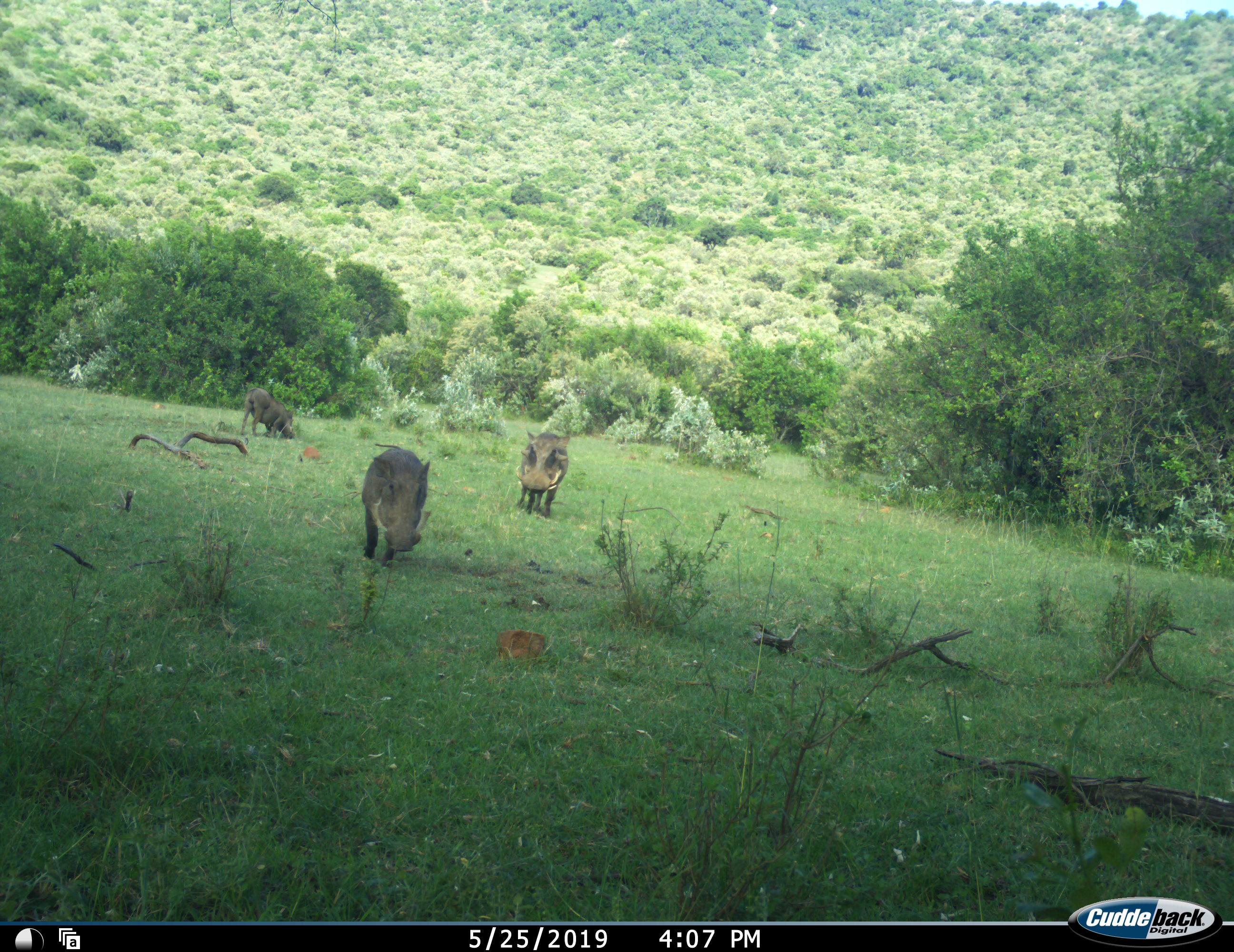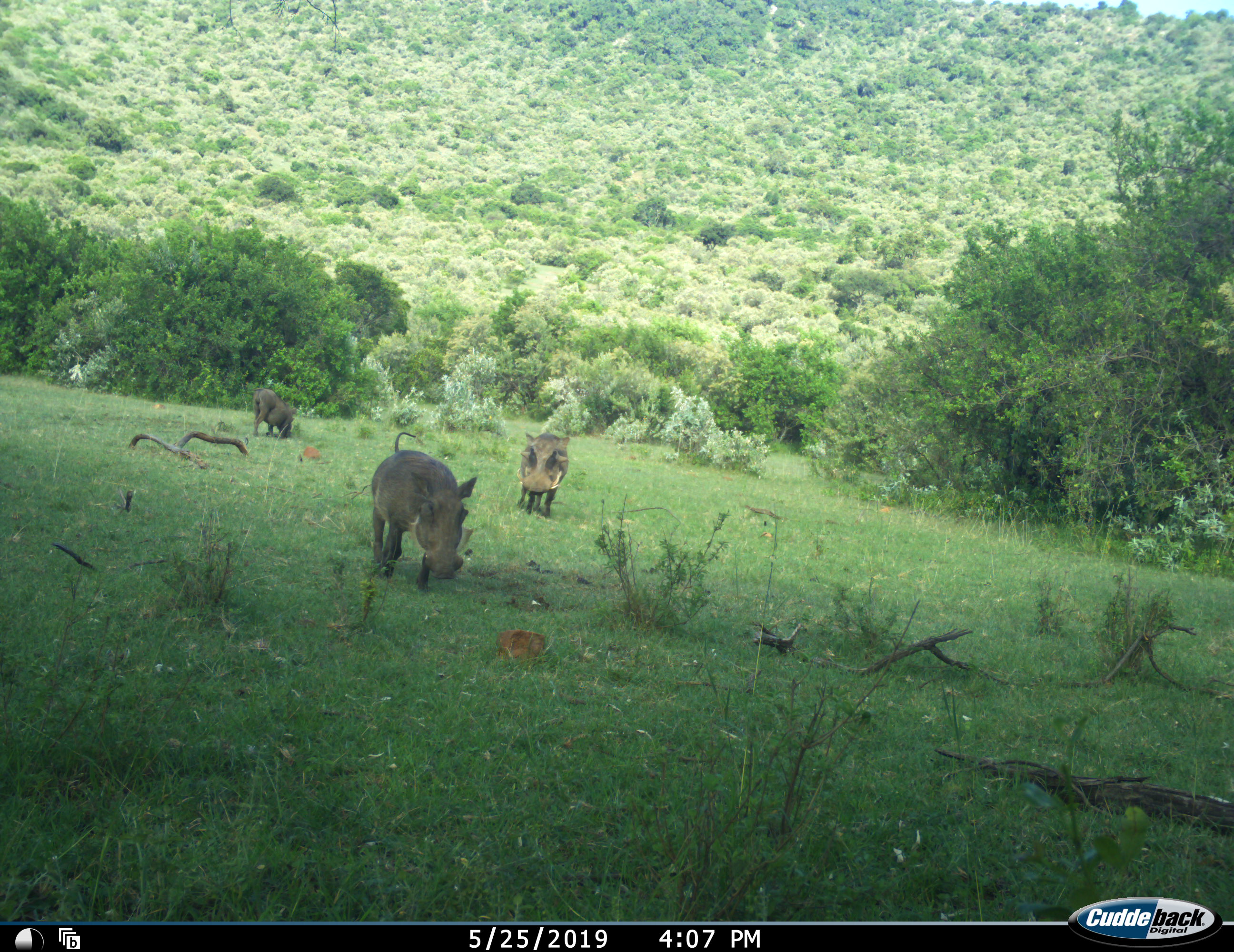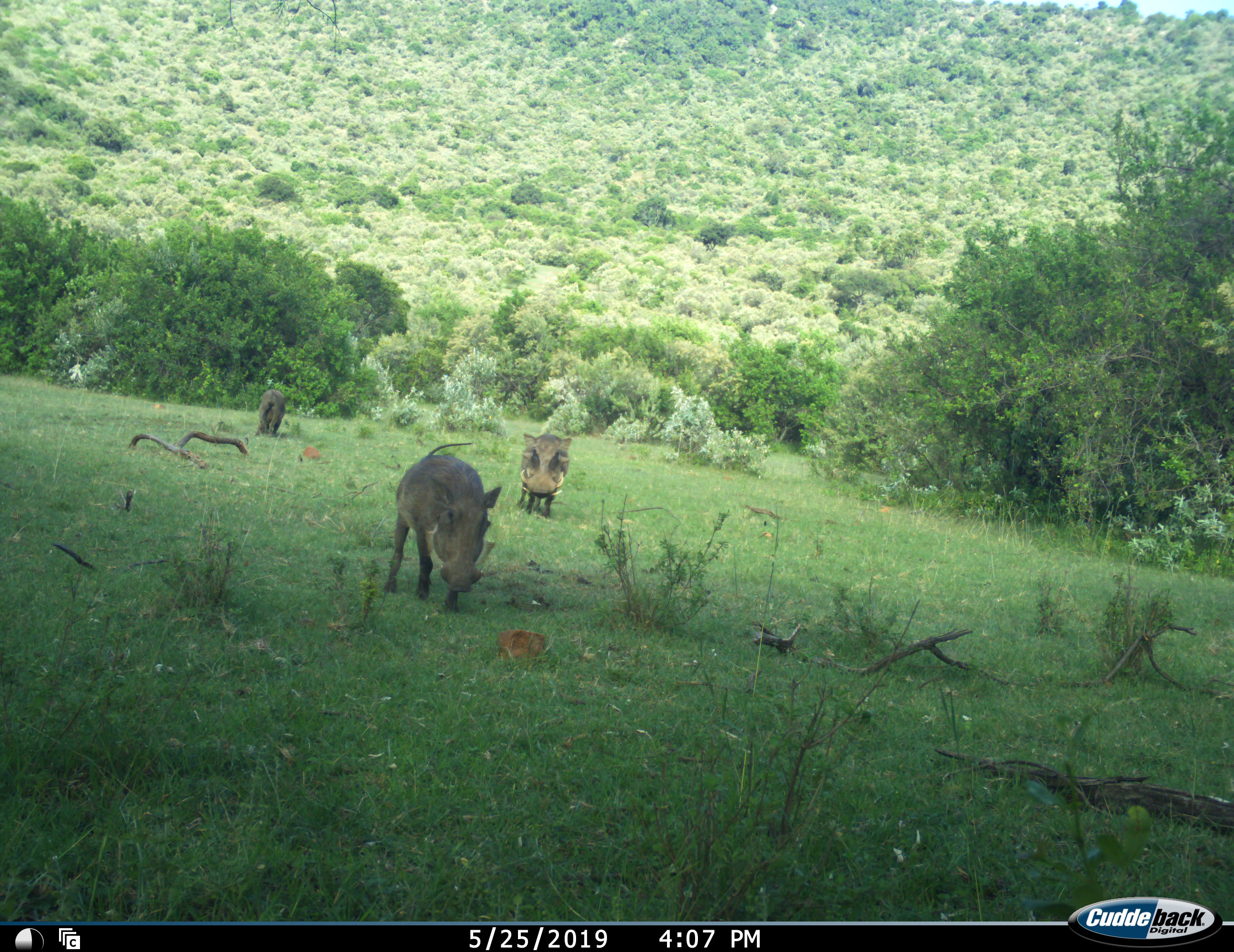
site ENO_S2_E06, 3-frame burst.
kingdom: Animalia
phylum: Chordata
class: Mammalia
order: Artiodactyla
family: Suidae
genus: Phacochoerus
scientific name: Phacochoerus africanus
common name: warthog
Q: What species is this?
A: Warthog (Phacochoerus africanus).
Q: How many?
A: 3.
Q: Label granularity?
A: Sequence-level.